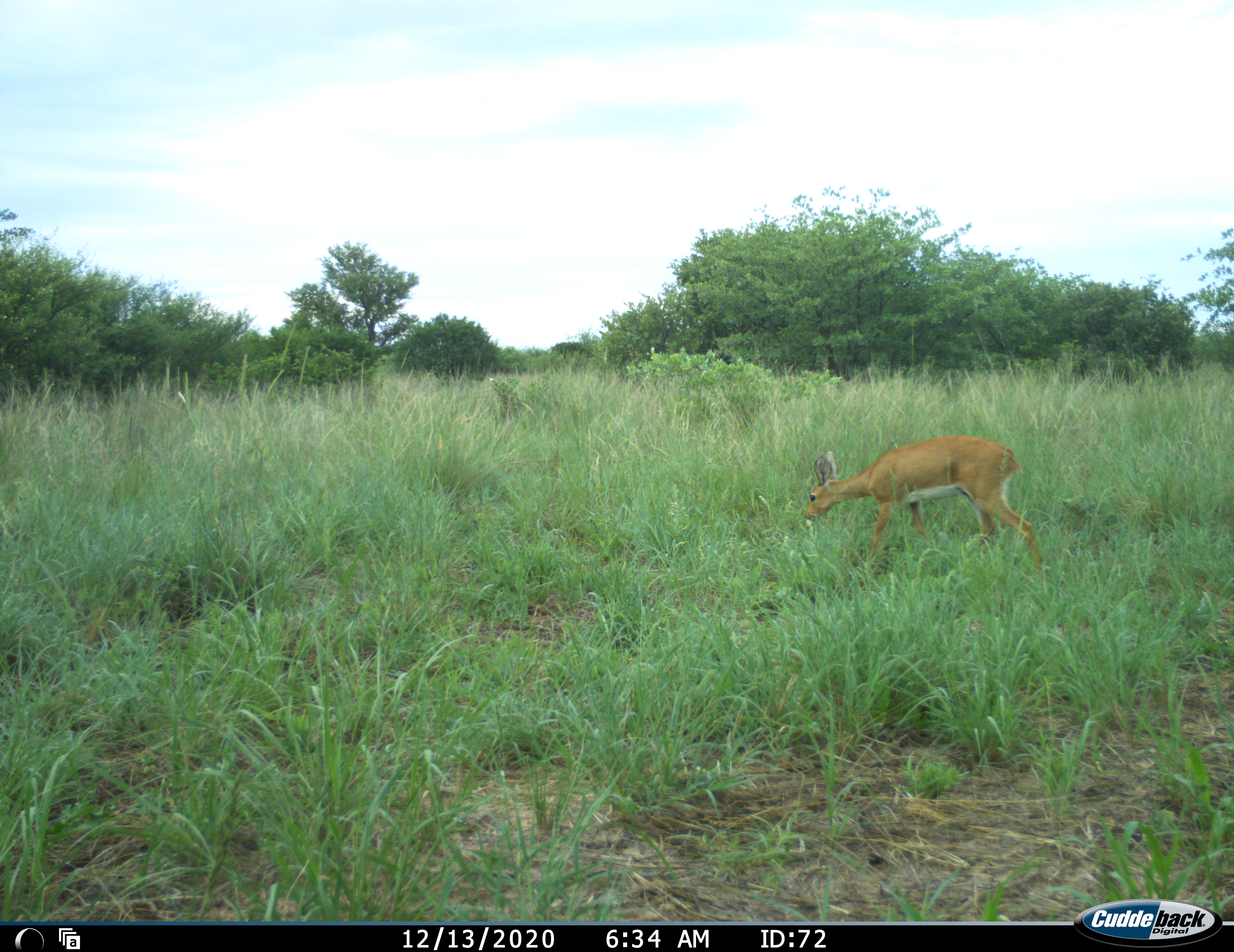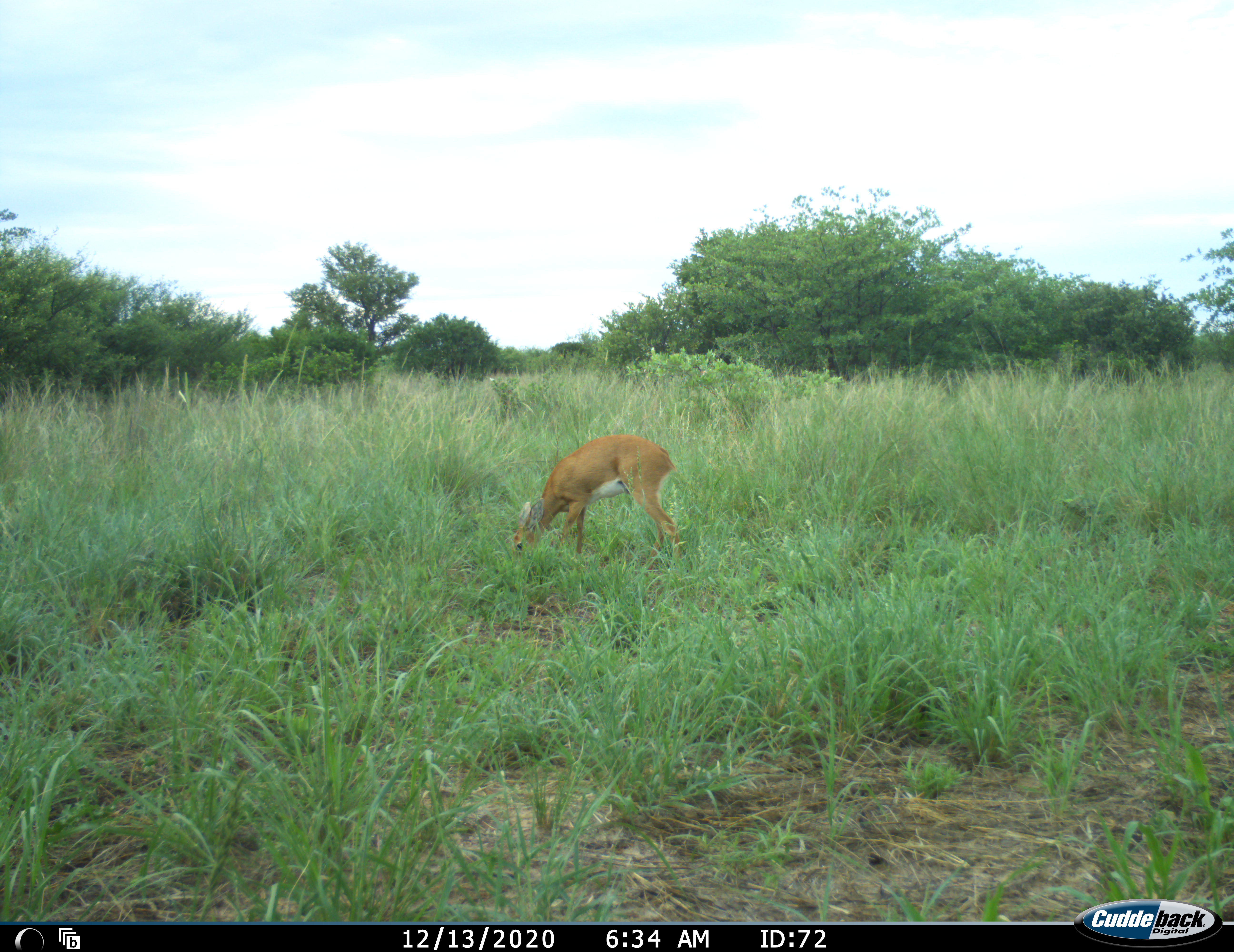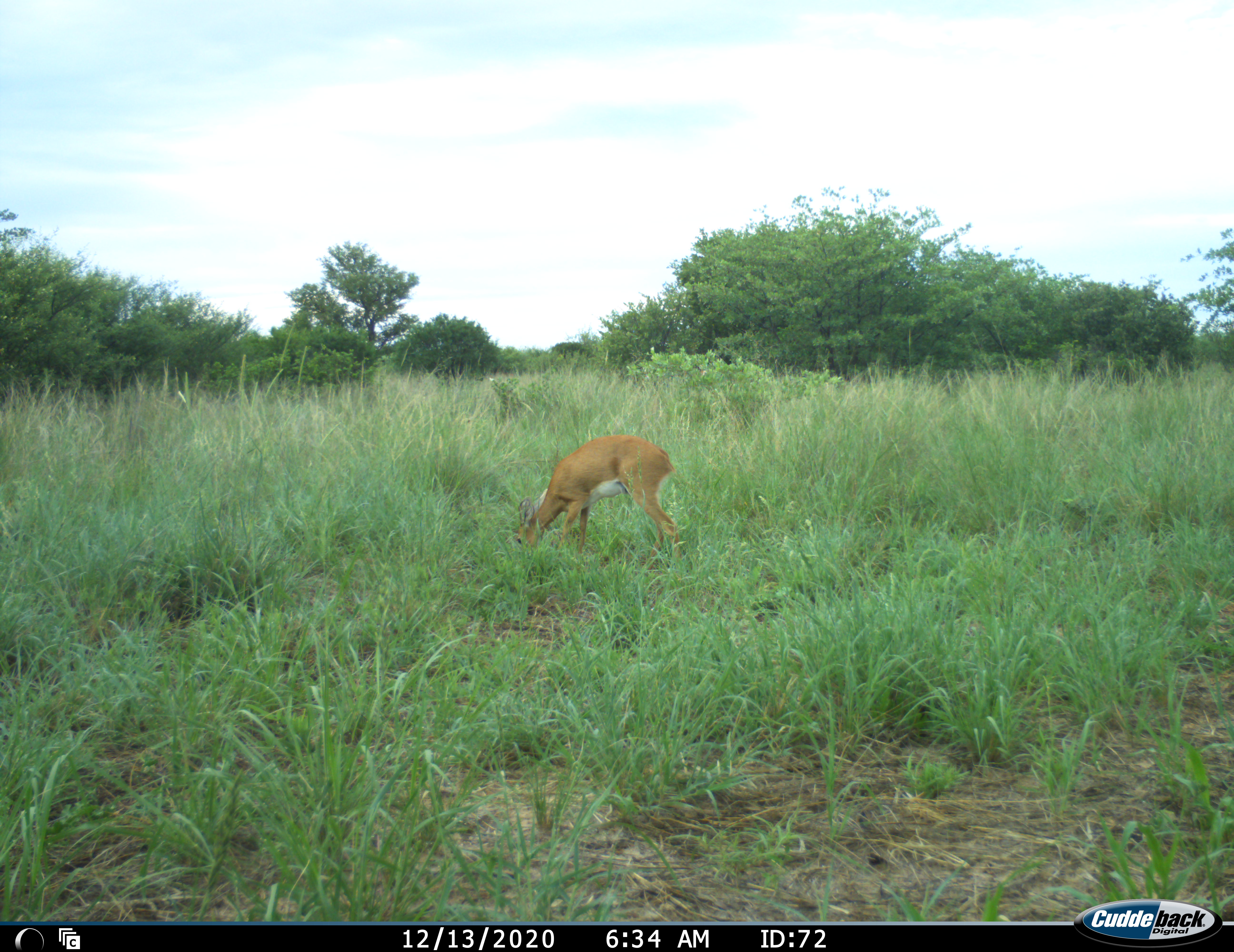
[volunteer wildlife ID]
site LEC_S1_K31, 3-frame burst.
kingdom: Animalia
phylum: Chordata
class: Mammalia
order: Artiodactyla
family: Bovidae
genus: Raphicerus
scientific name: Raphicerus campestris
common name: steenbok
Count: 1.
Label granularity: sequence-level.